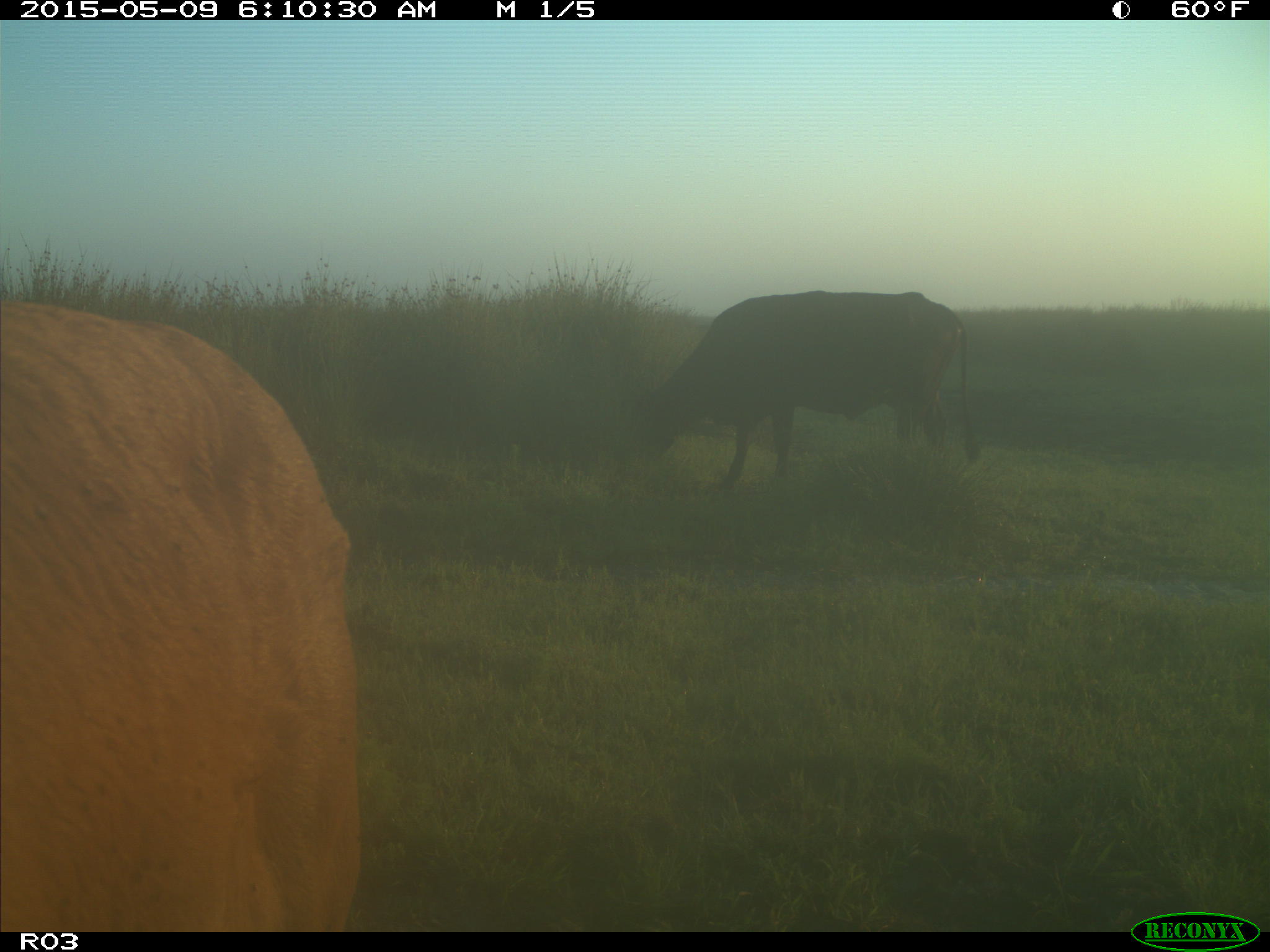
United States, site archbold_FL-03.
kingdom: Animalia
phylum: Chordata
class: Mammalia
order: Artiodactyla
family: Bovidae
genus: Bos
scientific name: Bos taurus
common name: domestic cow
Bos taurus (domestic cow).